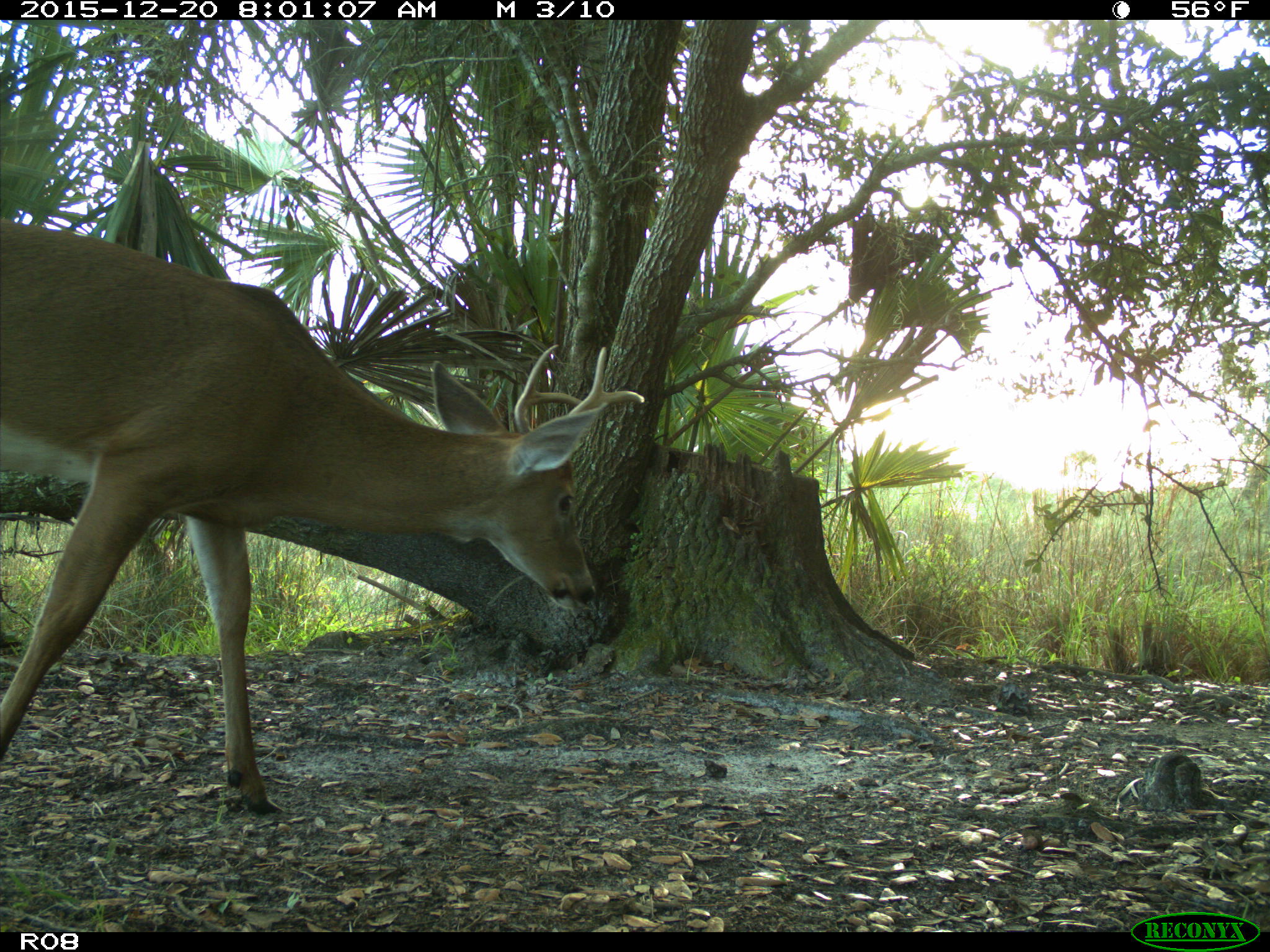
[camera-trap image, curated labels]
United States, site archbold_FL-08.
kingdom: Animalia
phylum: Chordata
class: Mammalia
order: Artiodactyla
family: Cervidae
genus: Odocoileus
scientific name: Odocoileus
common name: deer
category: unidentified deer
Unidentified deer (deer) (Odocoileus).